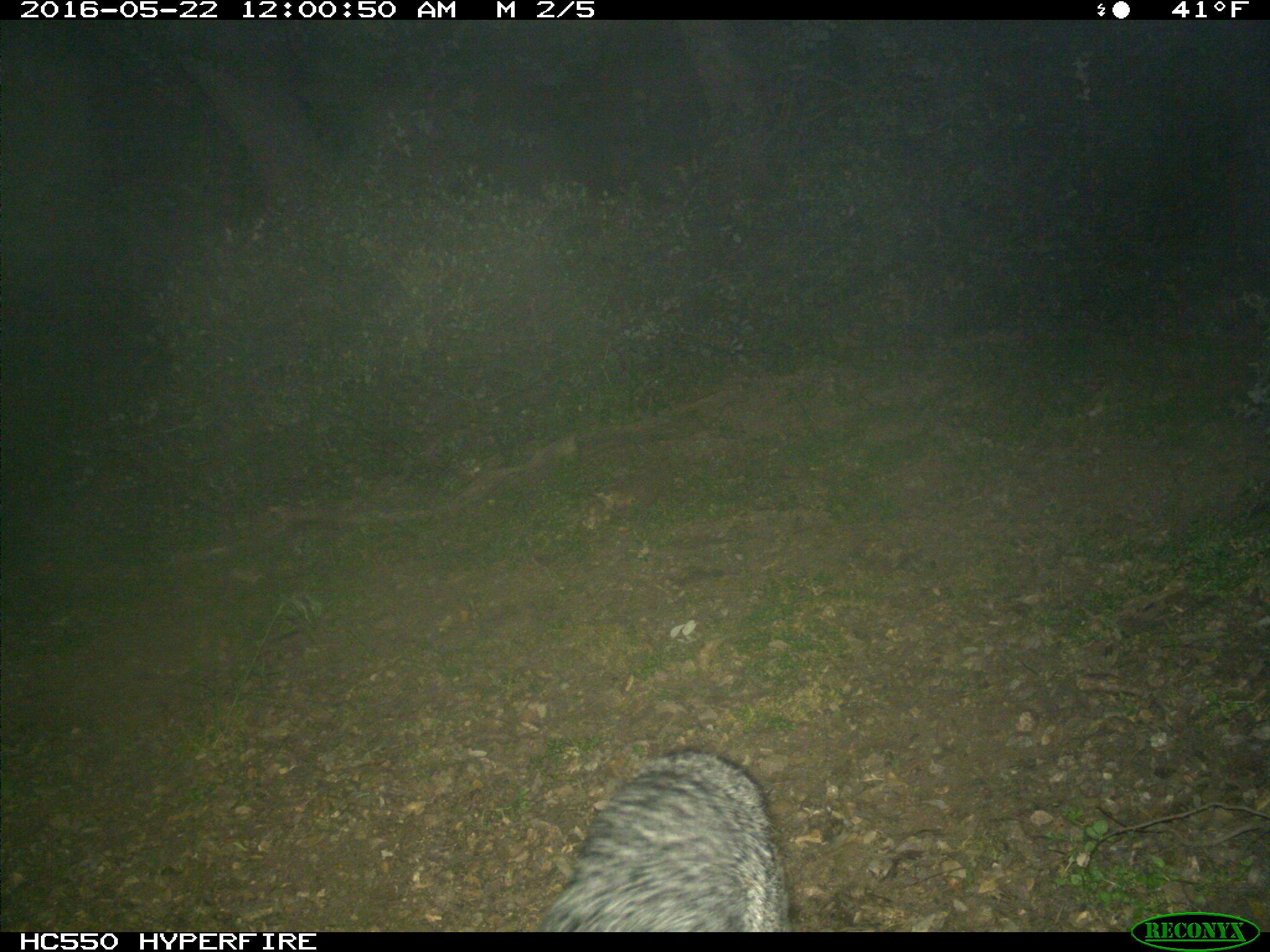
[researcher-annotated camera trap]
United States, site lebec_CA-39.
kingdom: Animalia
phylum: Chordata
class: Mammalia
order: Carnivora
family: Canidae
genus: Urocyon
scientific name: Urocyon cinereoargenteus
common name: gray fox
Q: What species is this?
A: Urocyon cinereoargenteus (gray fox).